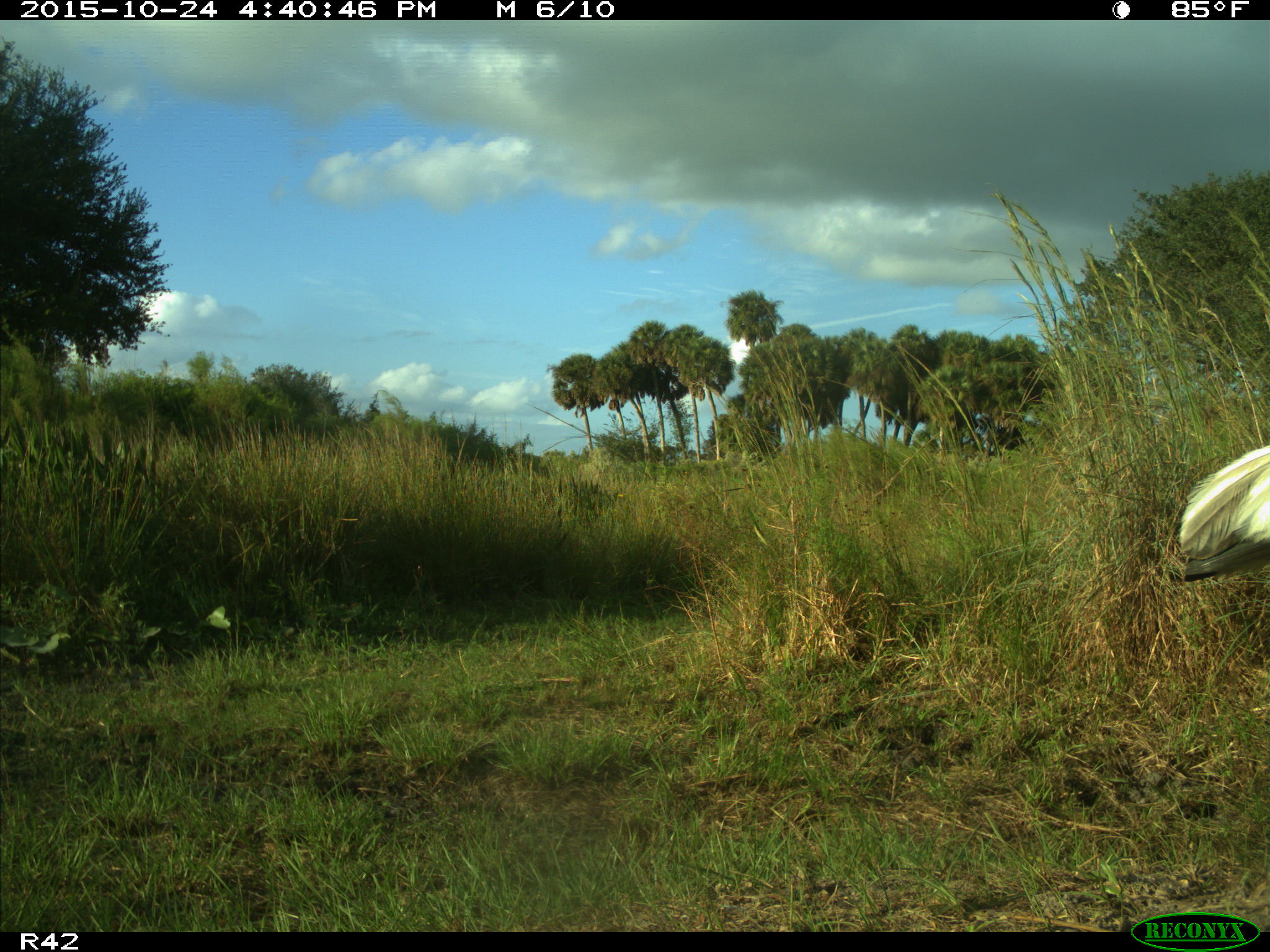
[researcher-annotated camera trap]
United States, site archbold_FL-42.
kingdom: Animalia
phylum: Chordata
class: Aves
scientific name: Aves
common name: birds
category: unidentified bird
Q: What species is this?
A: Unidentified bird (birds) (Aves).